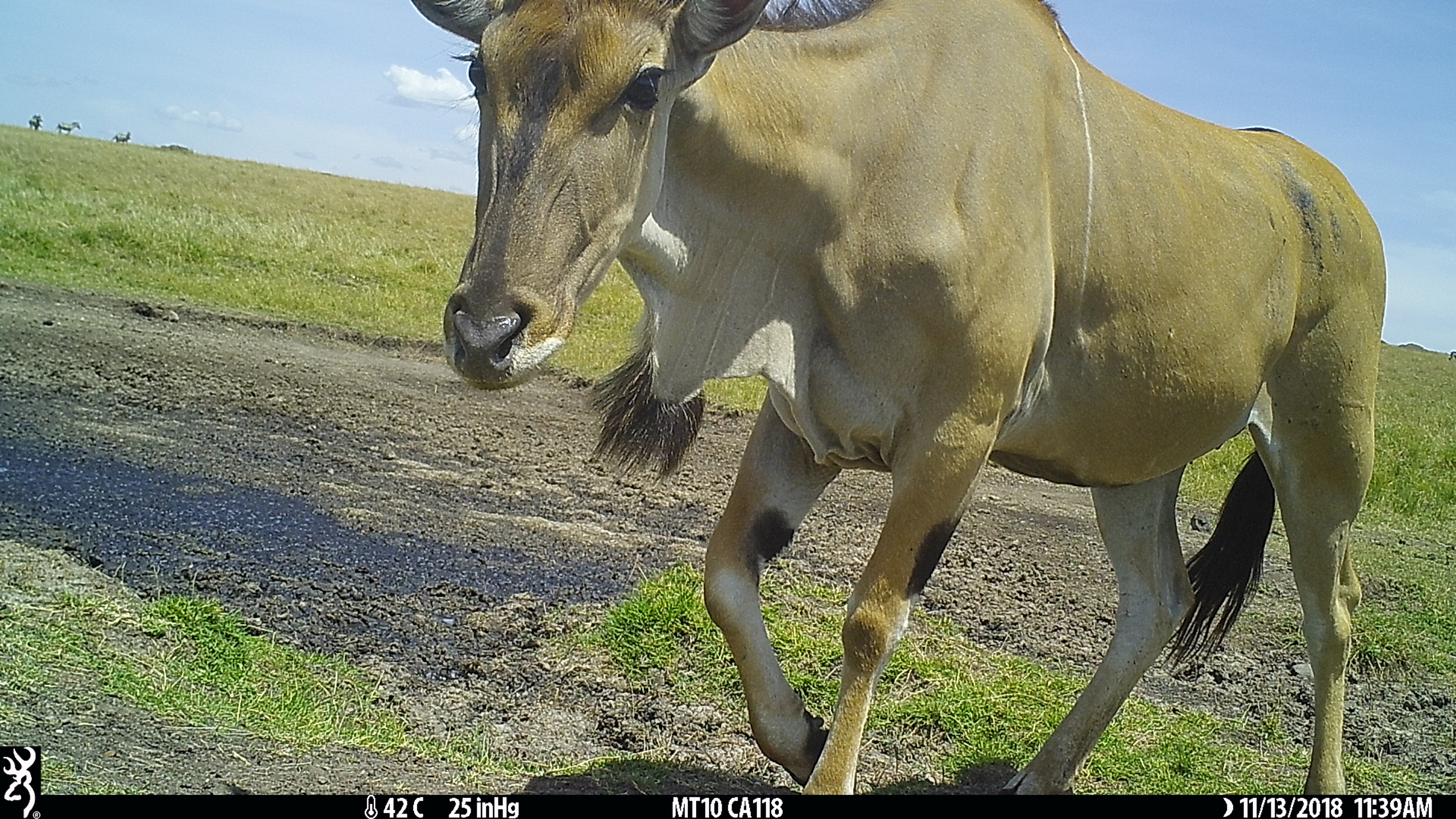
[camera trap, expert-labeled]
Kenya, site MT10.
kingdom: Animalia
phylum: Chordata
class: Mammalia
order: Artiodactyla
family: Bovidae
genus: Tragelaphus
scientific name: Tragelaphus oryx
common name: eland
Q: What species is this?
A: Eland (Tragelaphus oryx).